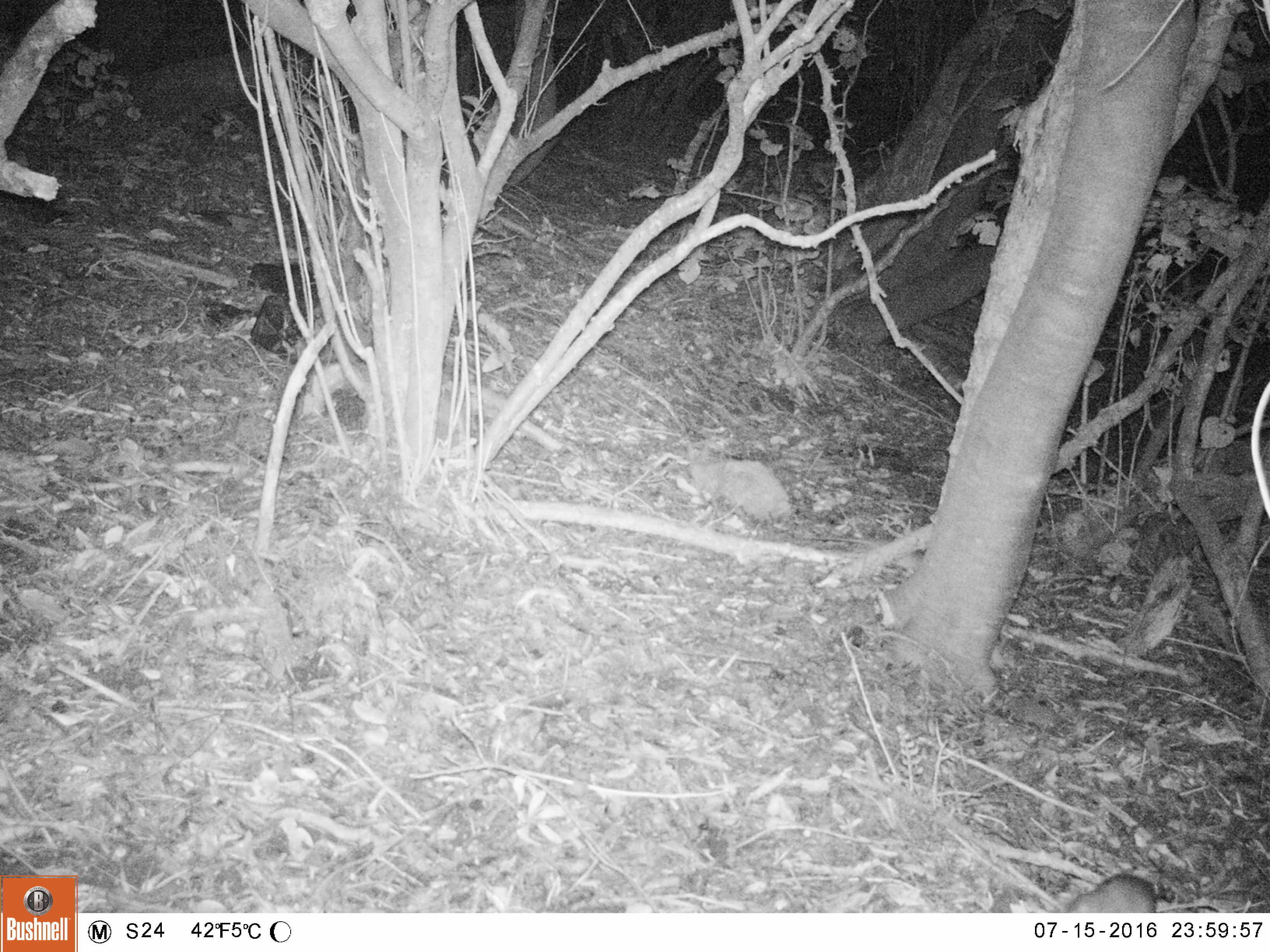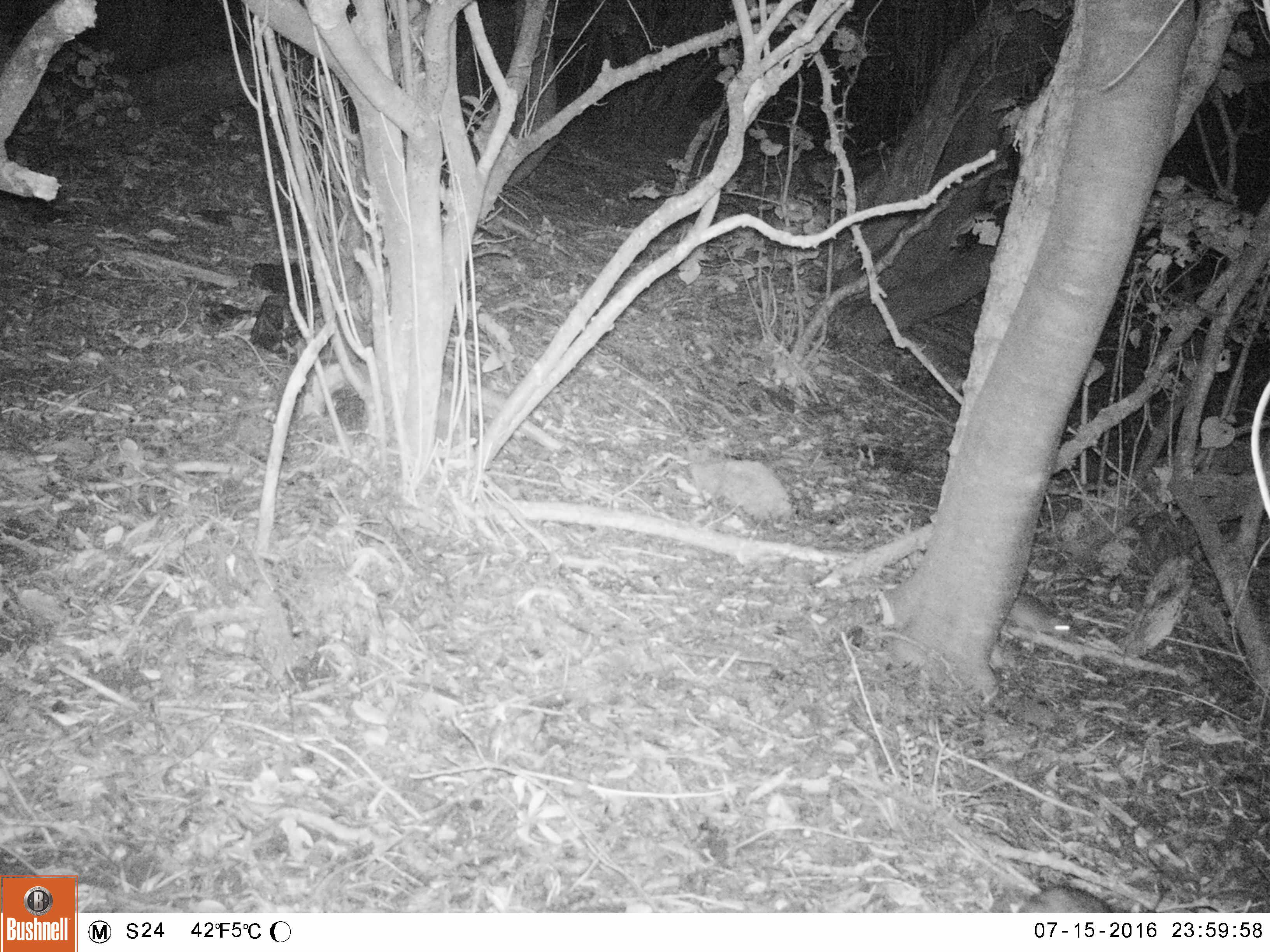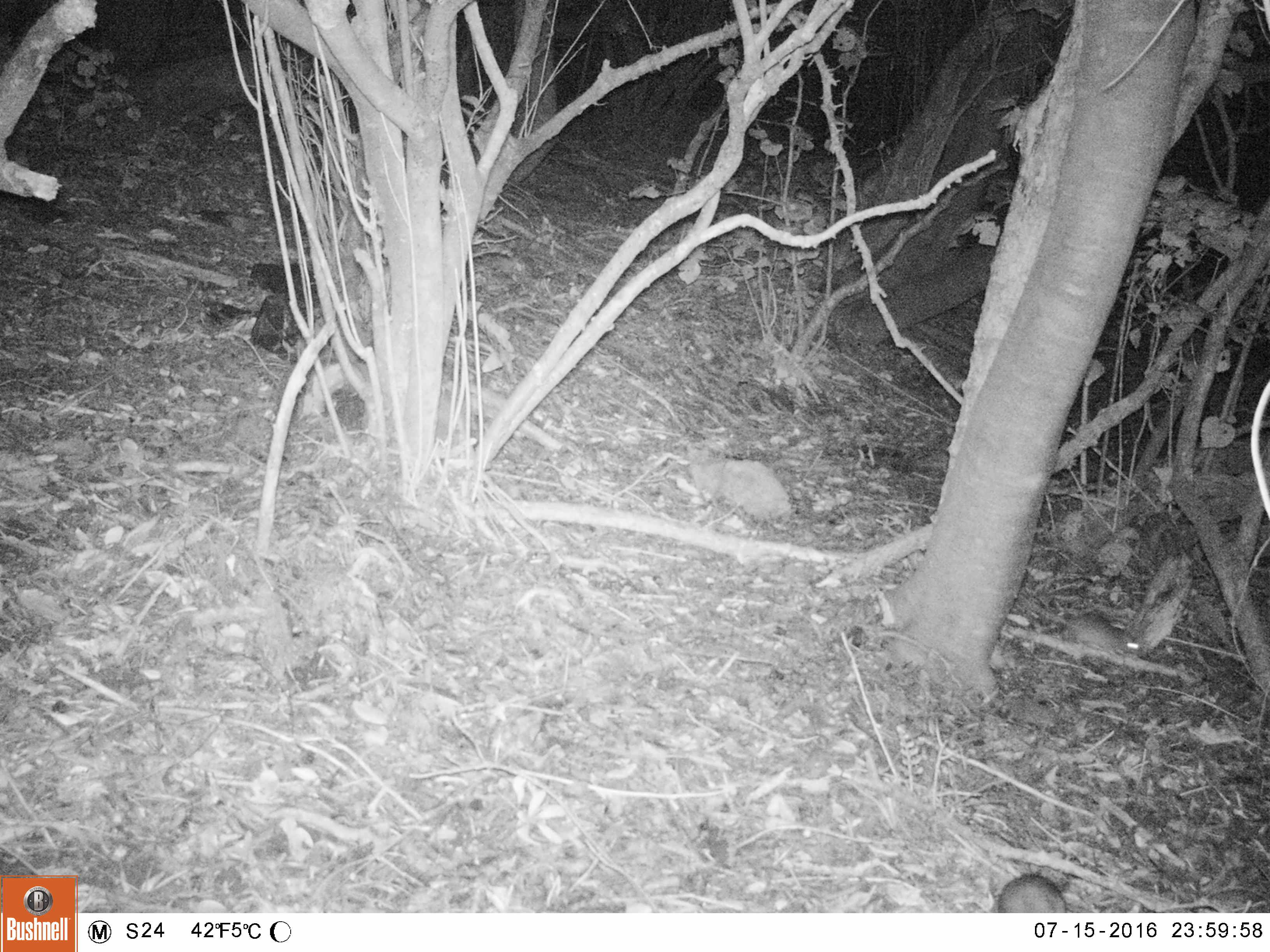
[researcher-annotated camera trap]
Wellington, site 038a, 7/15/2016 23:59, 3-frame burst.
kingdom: Animalia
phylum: Chordata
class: Mammalia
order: Rodentia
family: Muridae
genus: Rattus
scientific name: Rattus rattus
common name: ship rat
Ship rat (Rattus rattus).